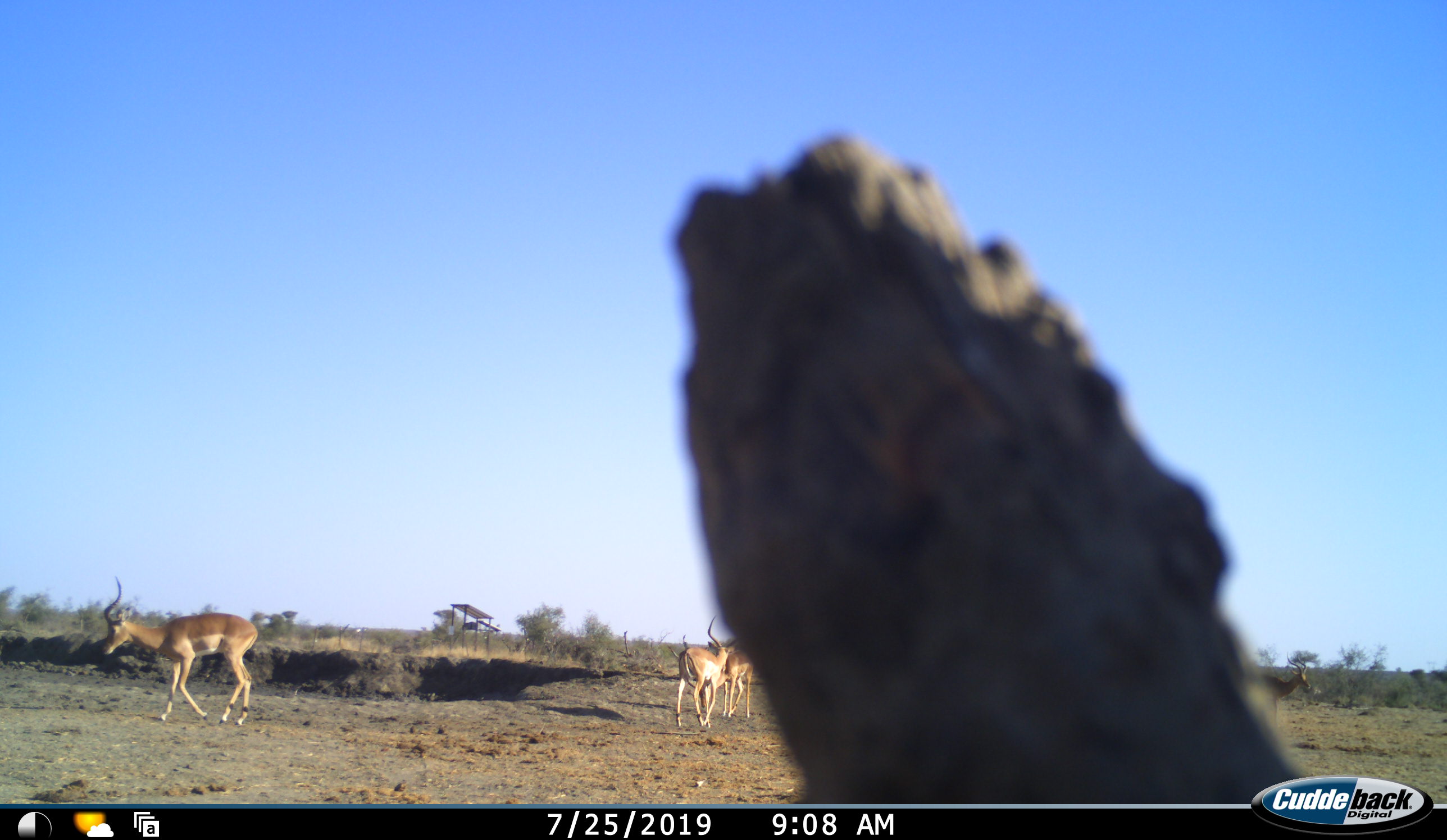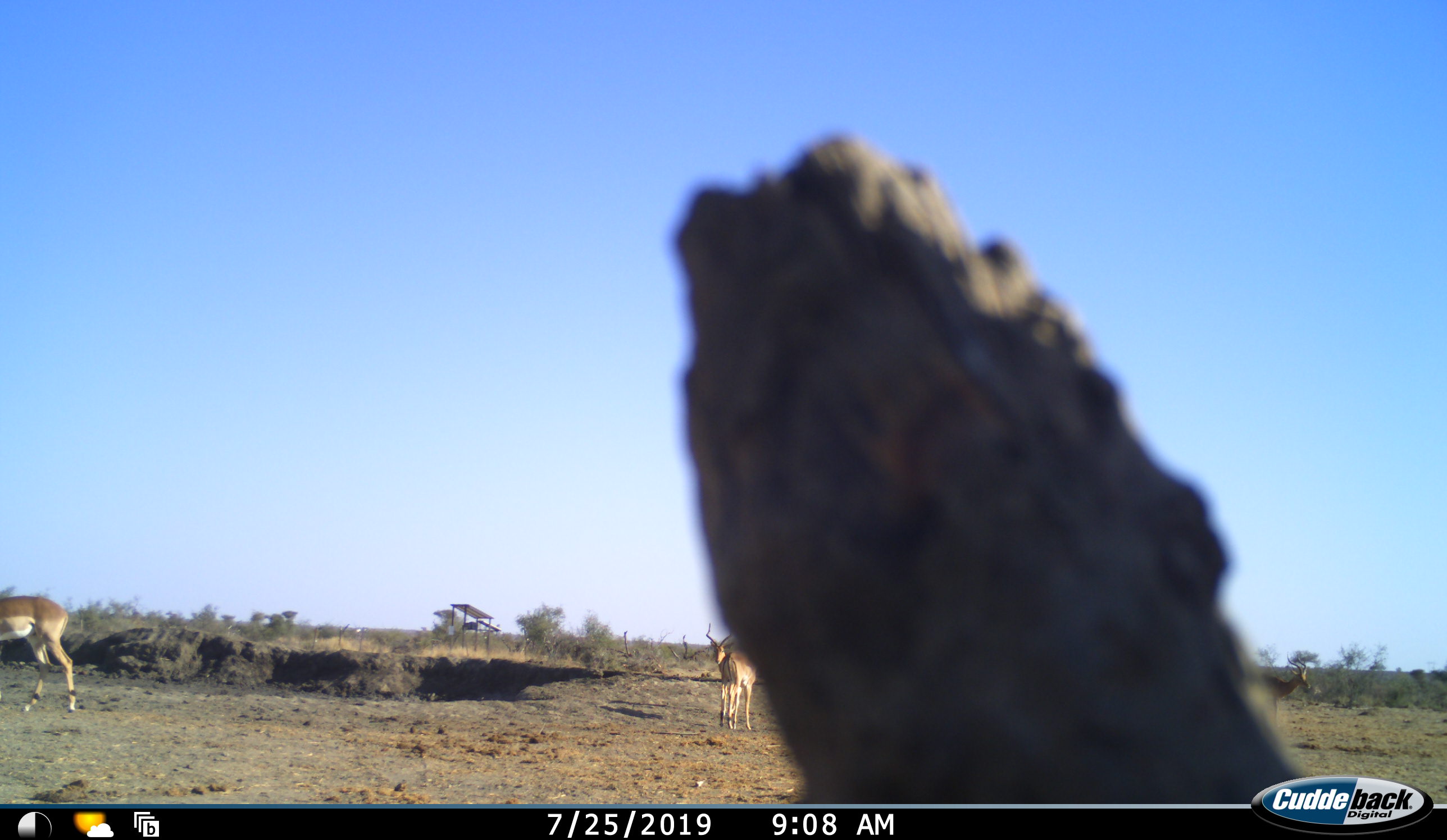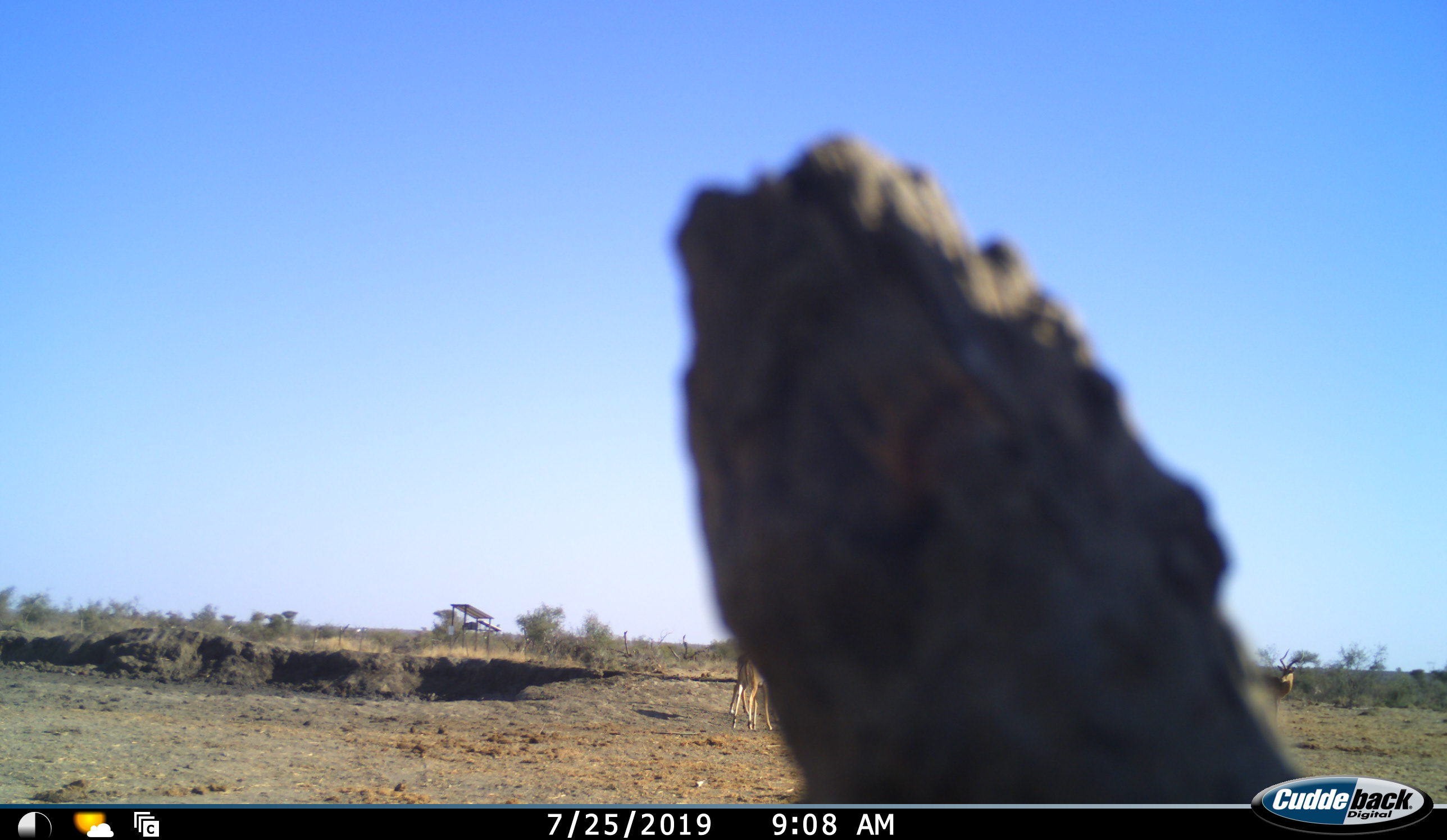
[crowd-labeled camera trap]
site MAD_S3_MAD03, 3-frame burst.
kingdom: Animalia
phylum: Chordata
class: Mammalia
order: Artiodactyla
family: Bovidae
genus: Aepyceros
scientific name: Aepyceros melampus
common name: impala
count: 3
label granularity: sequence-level